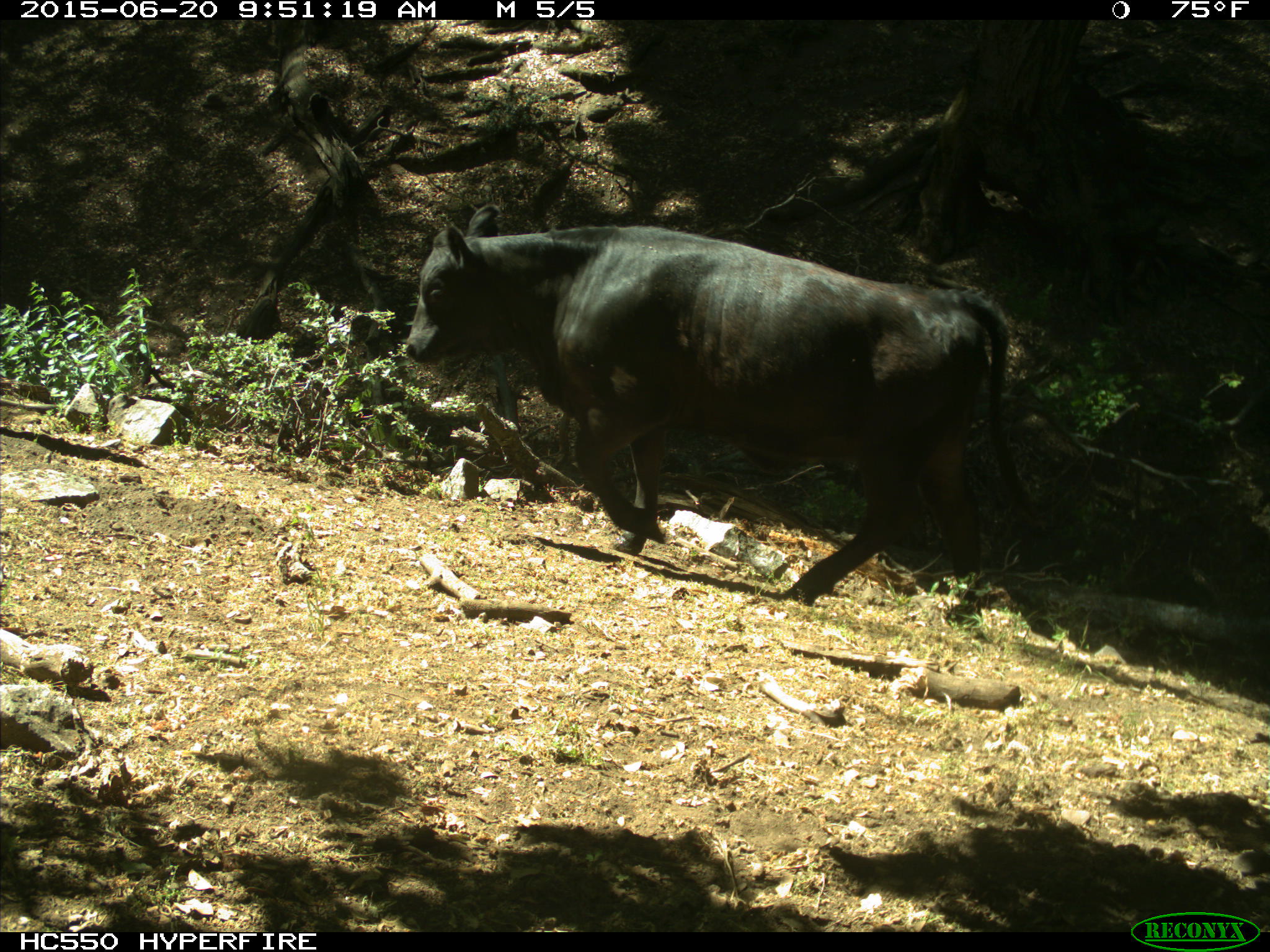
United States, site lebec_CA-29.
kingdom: Animalia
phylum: Chordata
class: Mammalia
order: Artiodactyla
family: Bovidae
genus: Bos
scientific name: Bos taurus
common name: domestic cow